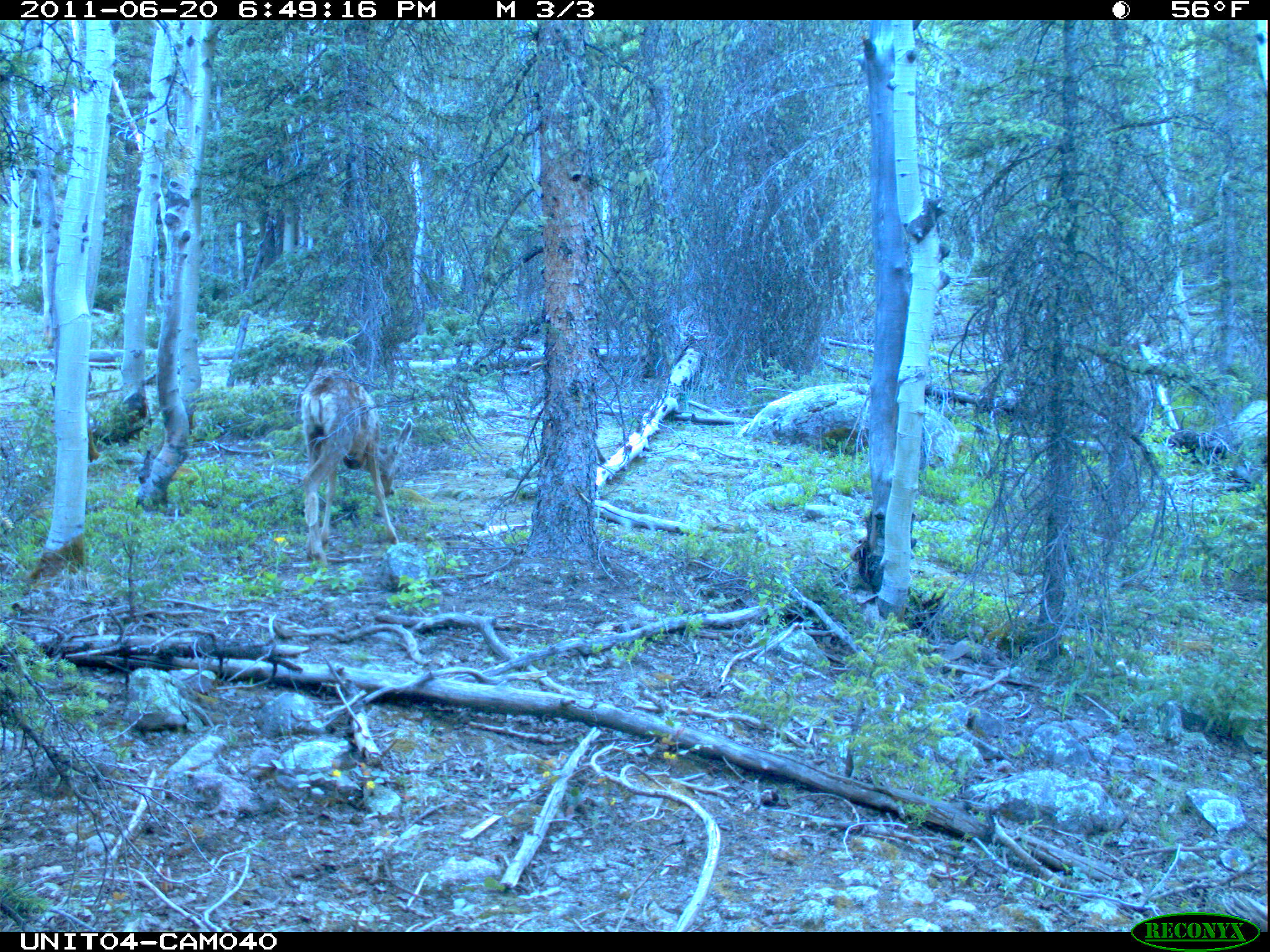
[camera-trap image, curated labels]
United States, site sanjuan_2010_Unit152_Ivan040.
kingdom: Animalia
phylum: Chordata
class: Mammalia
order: Artiodactyla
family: Cervidae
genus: Odocoileus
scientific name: Odocoileus hemionus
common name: mule deer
Odocoileus hemionus (mule deer).